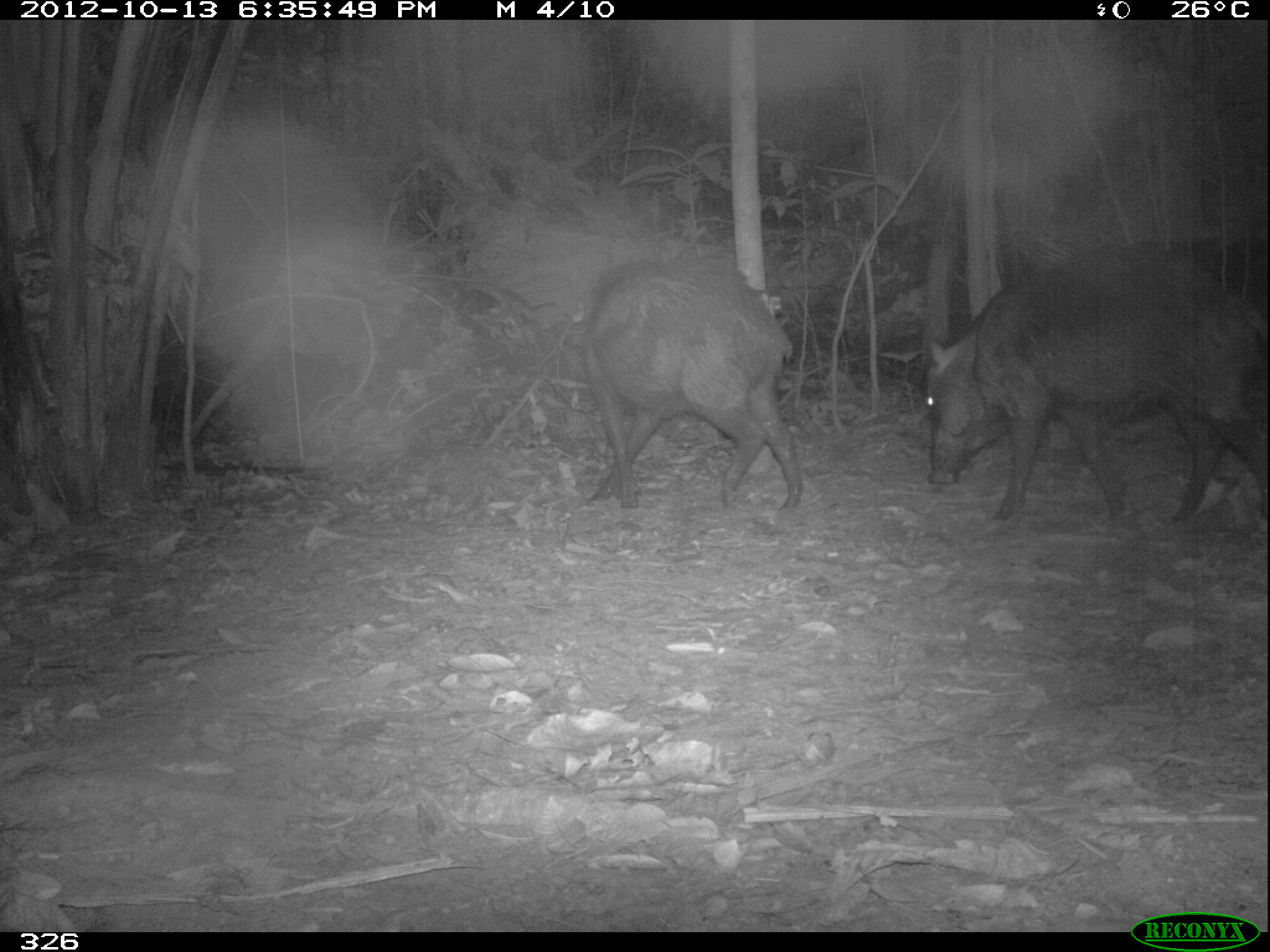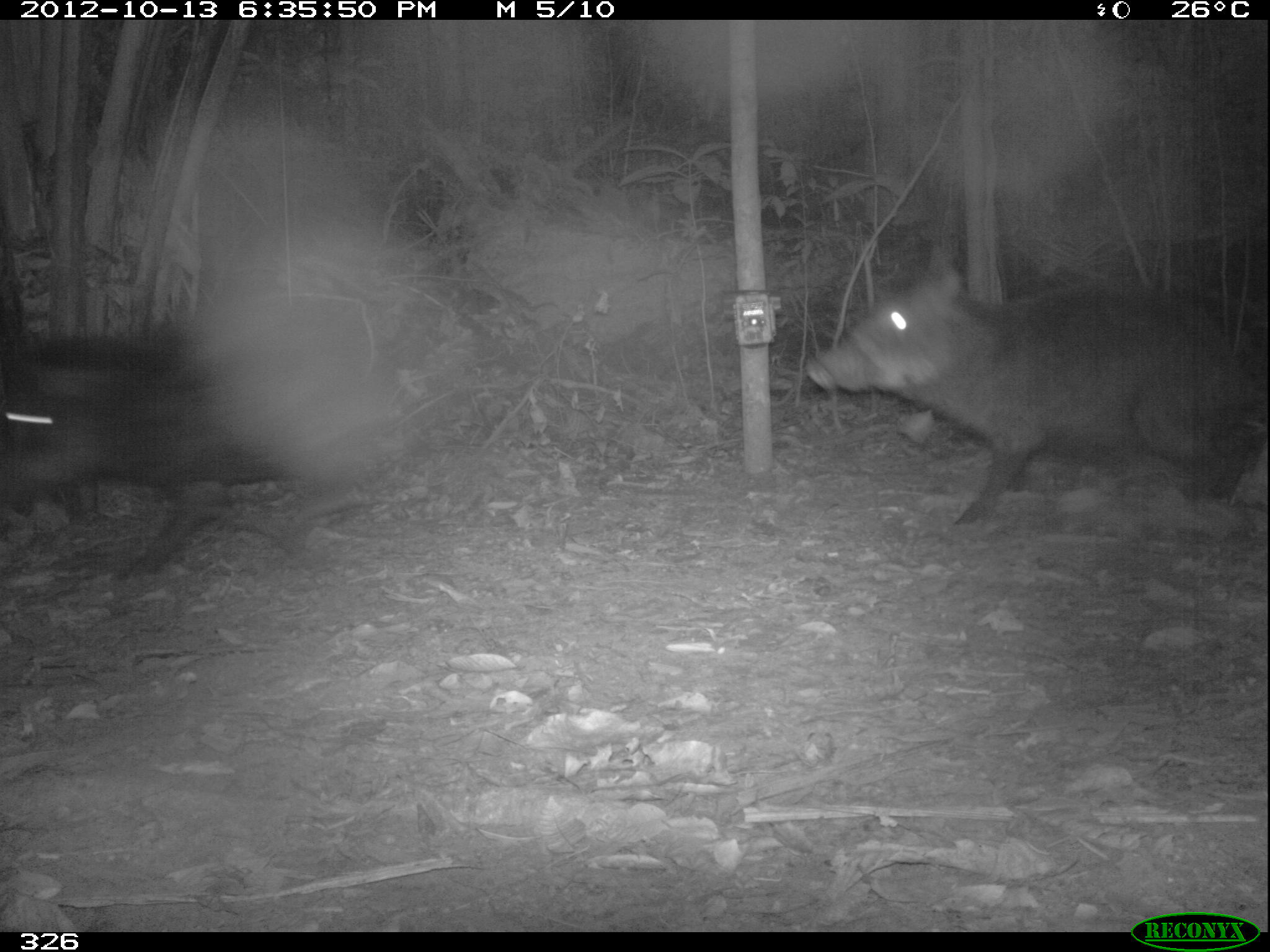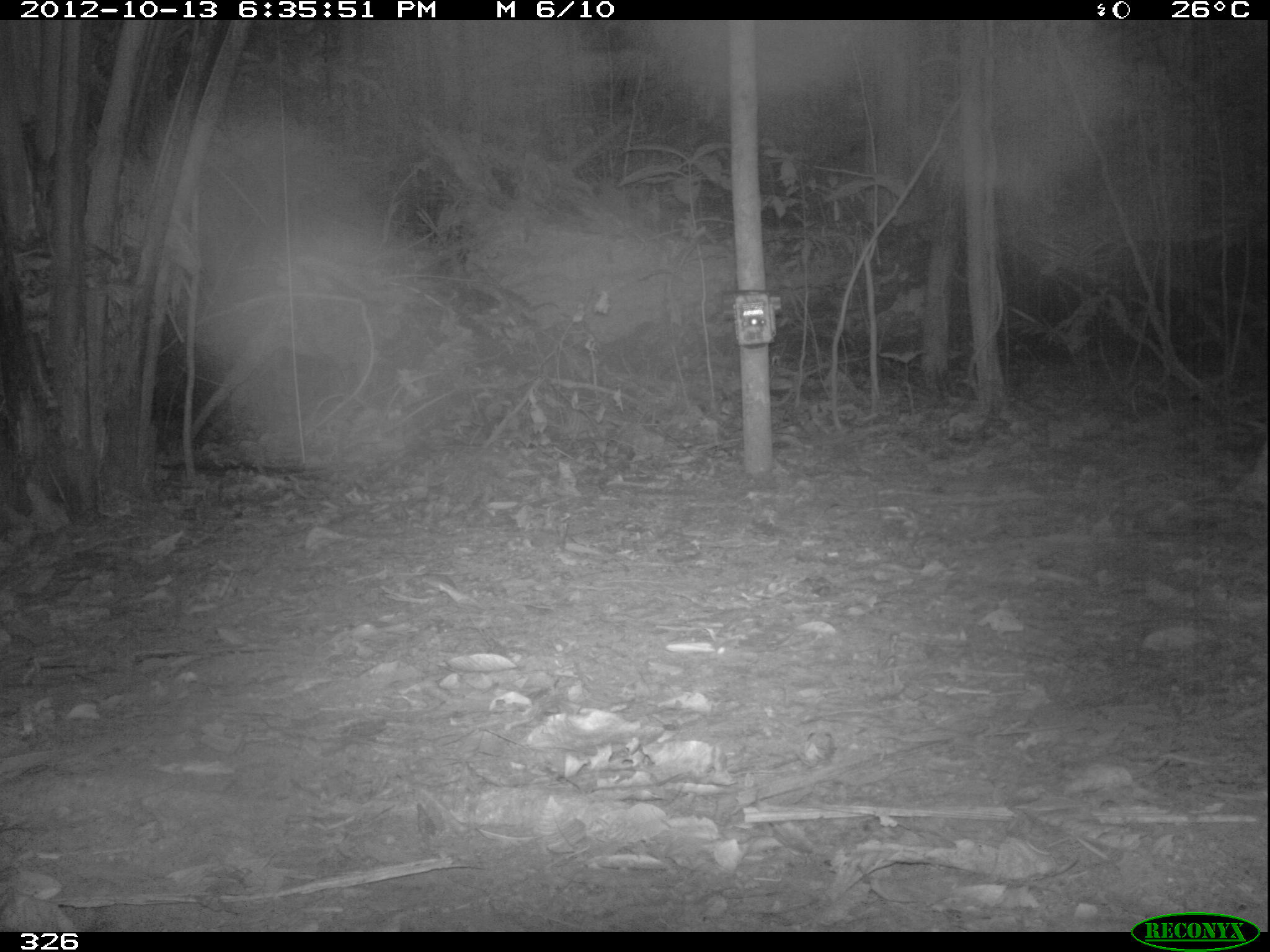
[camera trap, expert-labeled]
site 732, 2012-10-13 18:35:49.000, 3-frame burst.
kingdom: Animalia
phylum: Chordata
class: Mammalia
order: Artiodactyla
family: Tayassuidae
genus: Tayassu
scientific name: Tayassu pecari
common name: white-lipped peccary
Tayassu pecari (white-lipped peccary).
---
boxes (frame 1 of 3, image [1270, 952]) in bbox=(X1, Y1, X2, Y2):
tayassu pecari: bbox=(921, 240, 1270, 531); bbox=(580, 254, 803, 516)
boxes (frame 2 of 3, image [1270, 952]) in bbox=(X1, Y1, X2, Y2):
tayassu pecari: bbox=(805, 252, 1256, 524); bbox=(0, 333, 385, 581)